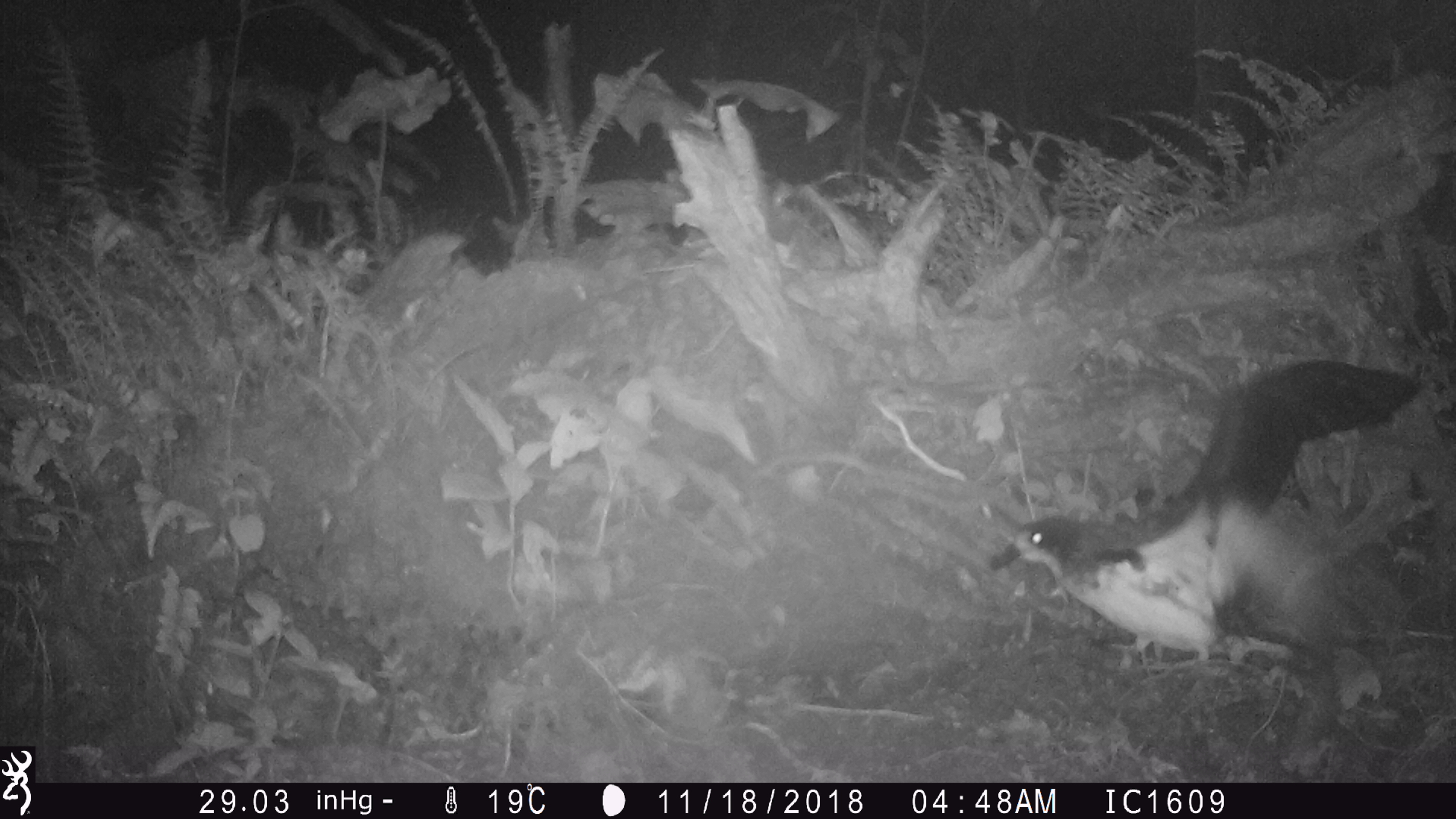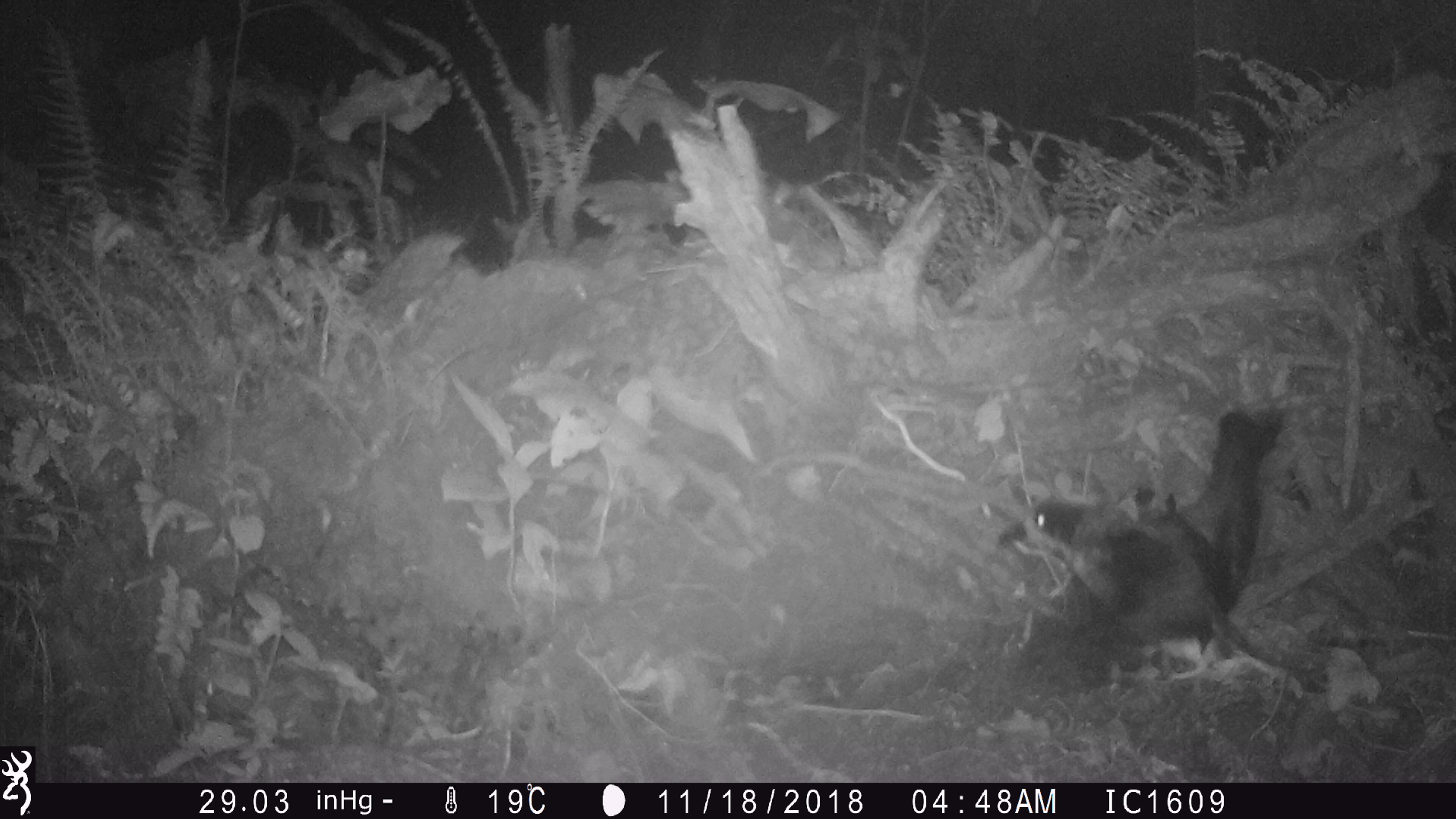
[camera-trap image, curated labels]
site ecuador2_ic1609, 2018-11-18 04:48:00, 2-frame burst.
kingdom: Animalia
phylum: Chordata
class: Aves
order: Procellariiformes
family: Procellariidae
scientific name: Procellariidae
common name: petrel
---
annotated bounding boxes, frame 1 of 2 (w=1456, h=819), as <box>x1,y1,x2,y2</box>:
petrel: <box>973,353,1444,688</box>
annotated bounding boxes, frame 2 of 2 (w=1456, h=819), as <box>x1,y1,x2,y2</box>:
petrel: <box>981,388,1317,732</box>